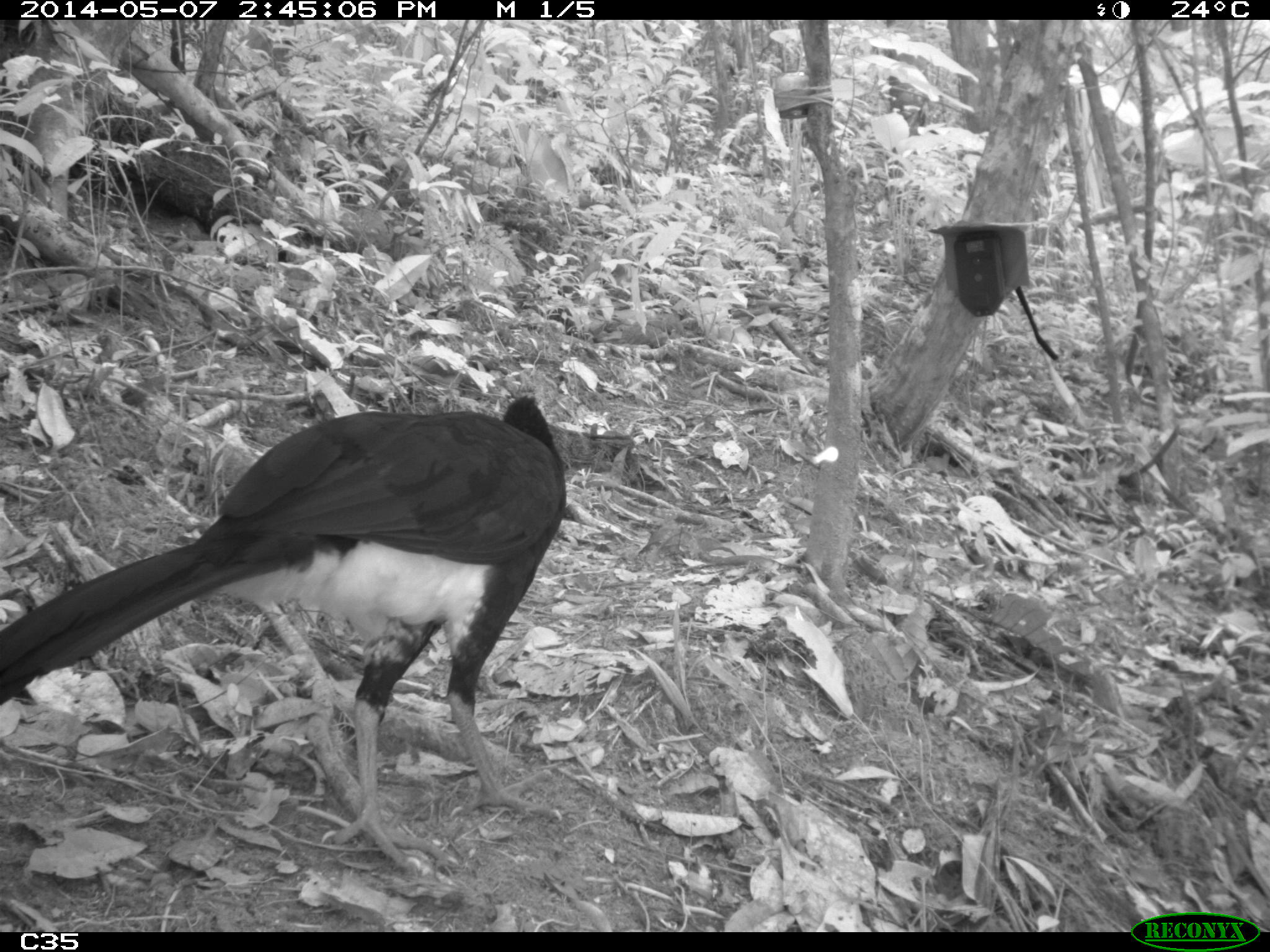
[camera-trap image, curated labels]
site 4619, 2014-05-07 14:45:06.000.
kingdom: Animalia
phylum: Chordata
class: Aves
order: Galliformes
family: Cracidae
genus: Crax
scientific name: Crax alector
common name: black curassow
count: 1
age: adult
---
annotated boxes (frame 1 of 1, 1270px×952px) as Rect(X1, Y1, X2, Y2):
crax alector: Rect(0, 389, 567, 870)